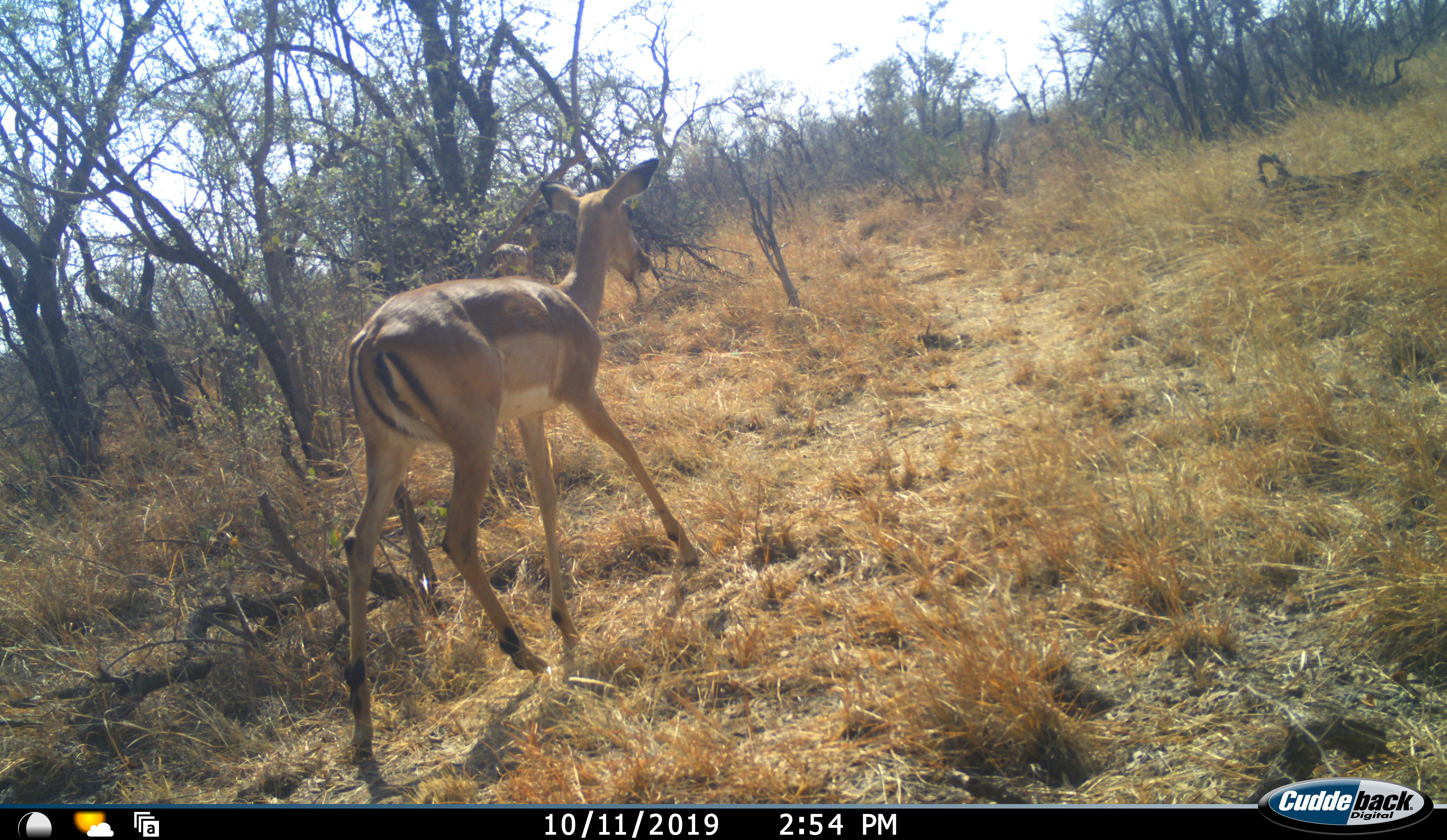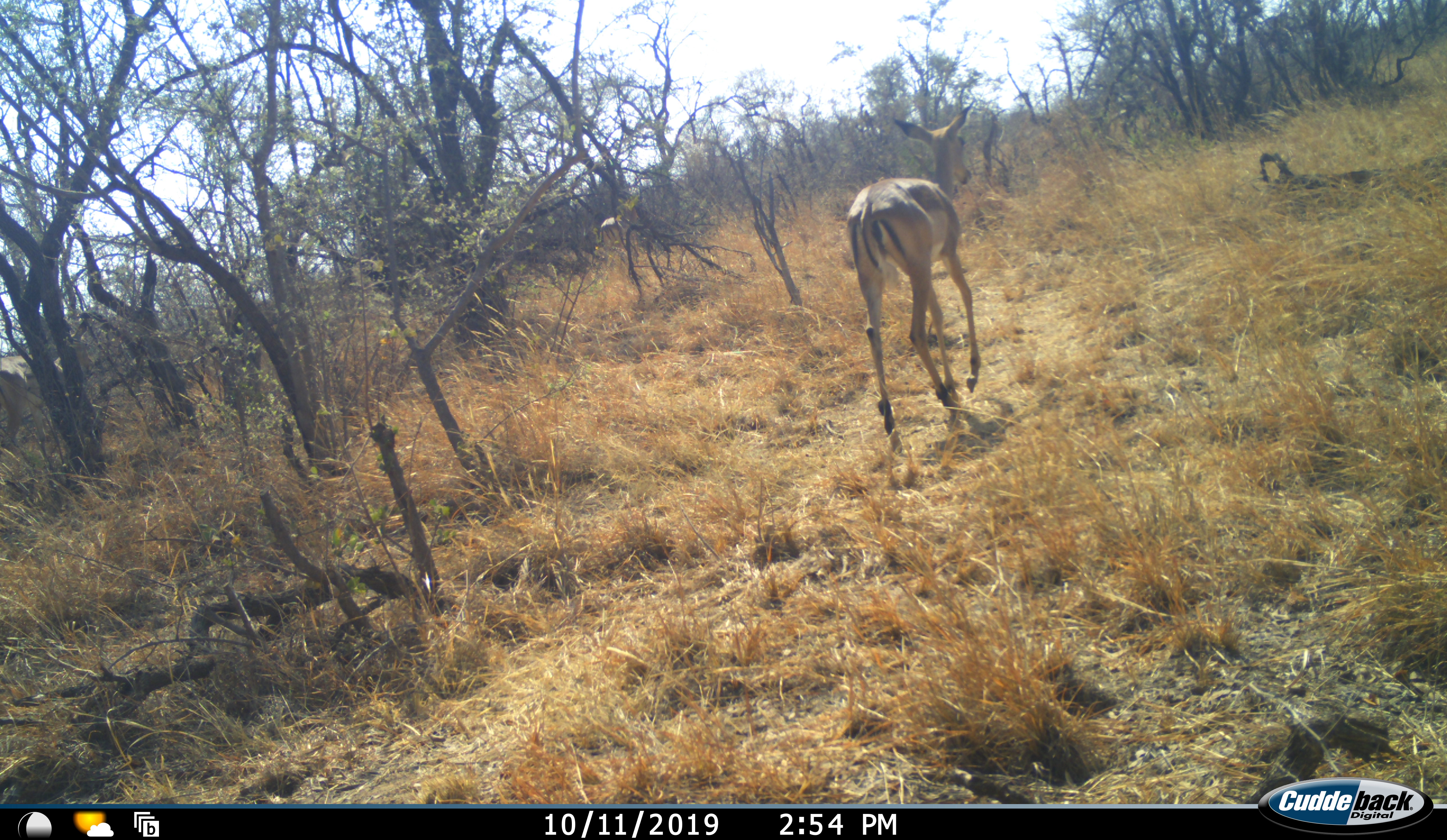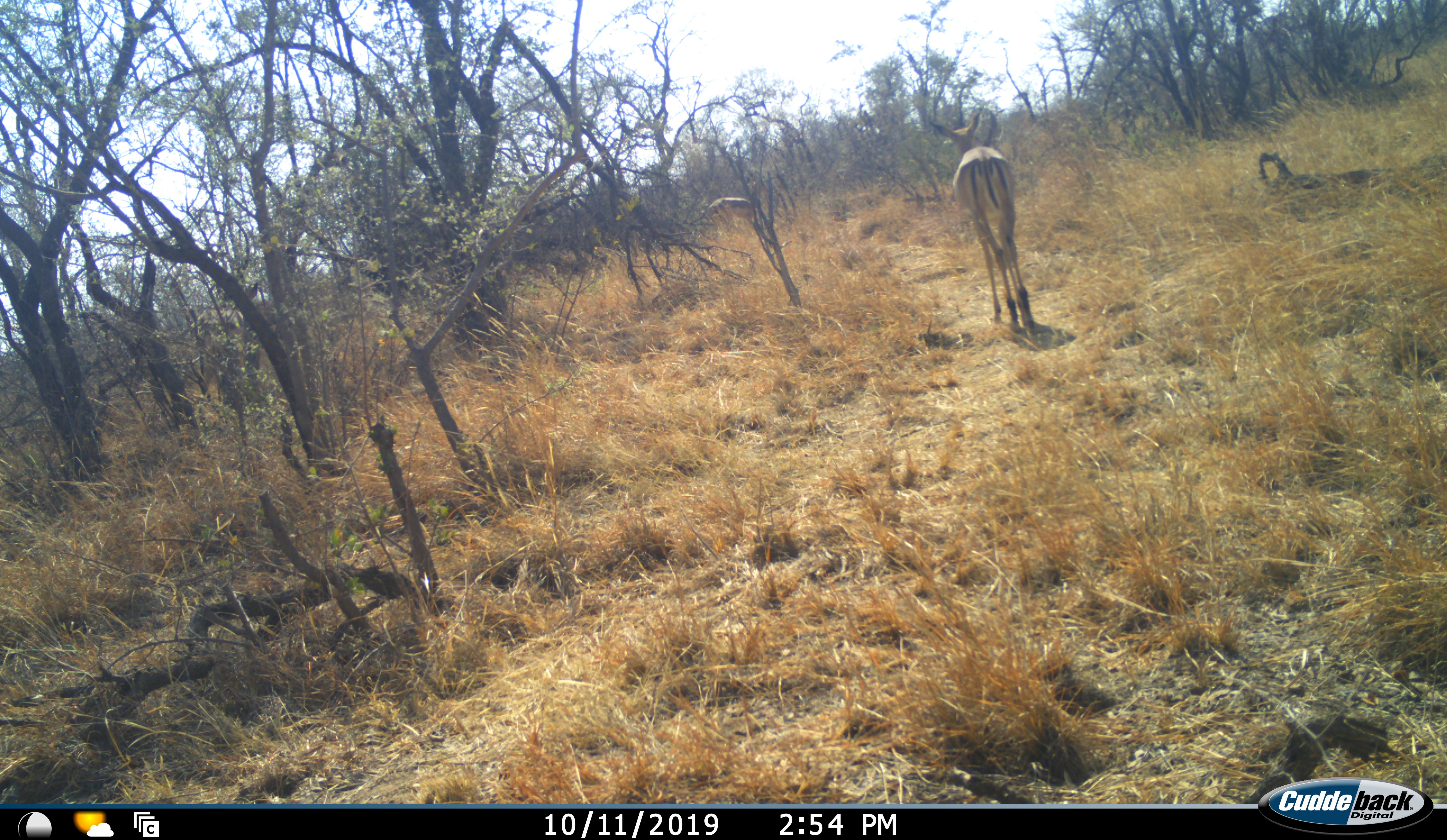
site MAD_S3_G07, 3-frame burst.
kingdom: Animalia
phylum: Chordata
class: Mammalia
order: Artiodactyla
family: Bovidae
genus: Aepyceros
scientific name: Aepyceros melampus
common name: impala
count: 1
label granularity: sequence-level